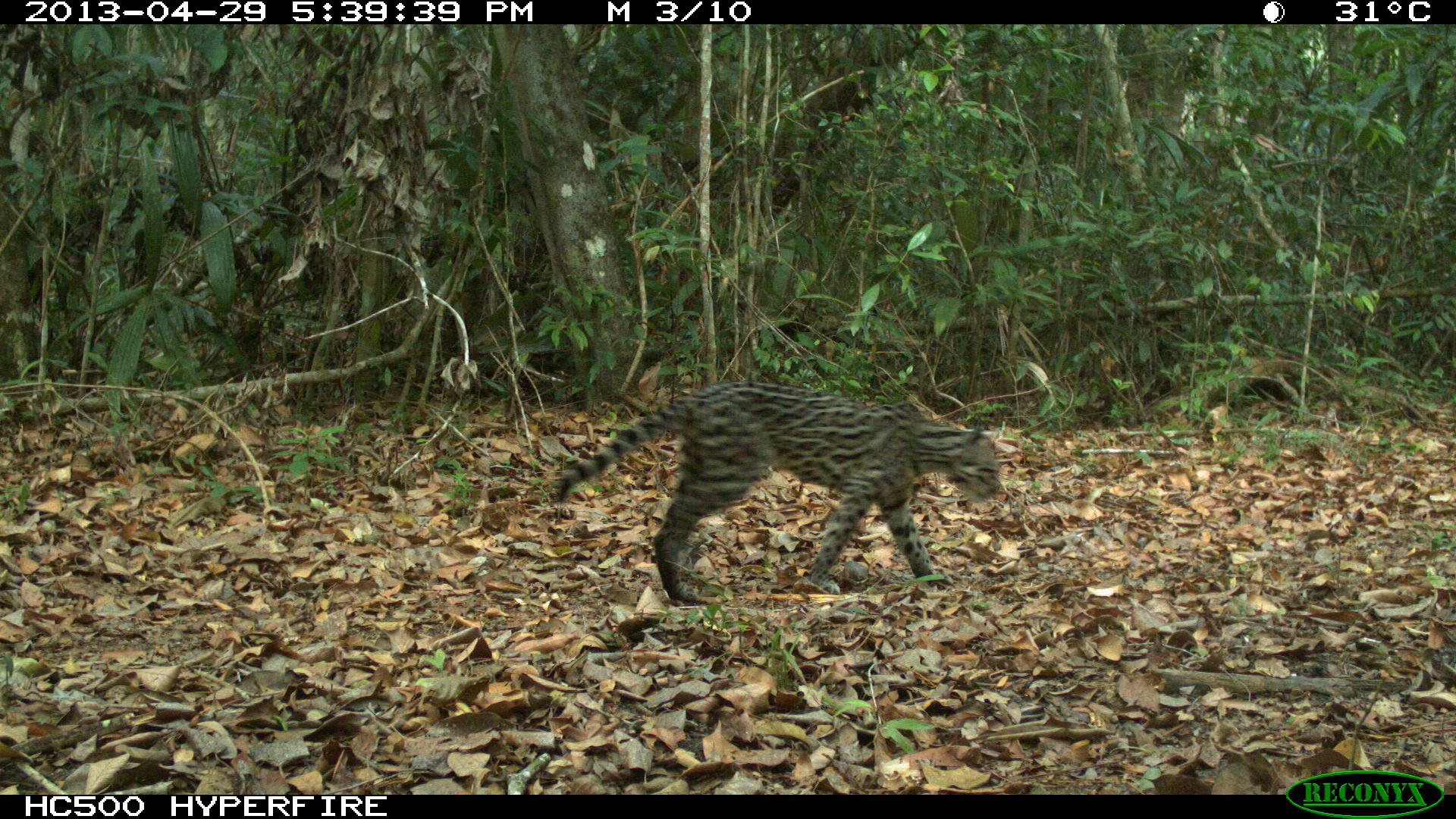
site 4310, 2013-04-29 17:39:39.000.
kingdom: Animalia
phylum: Chordata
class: Mammalia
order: Carnivora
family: Felidae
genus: Leopardus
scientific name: Leopardus pardalis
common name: ocelot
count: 1